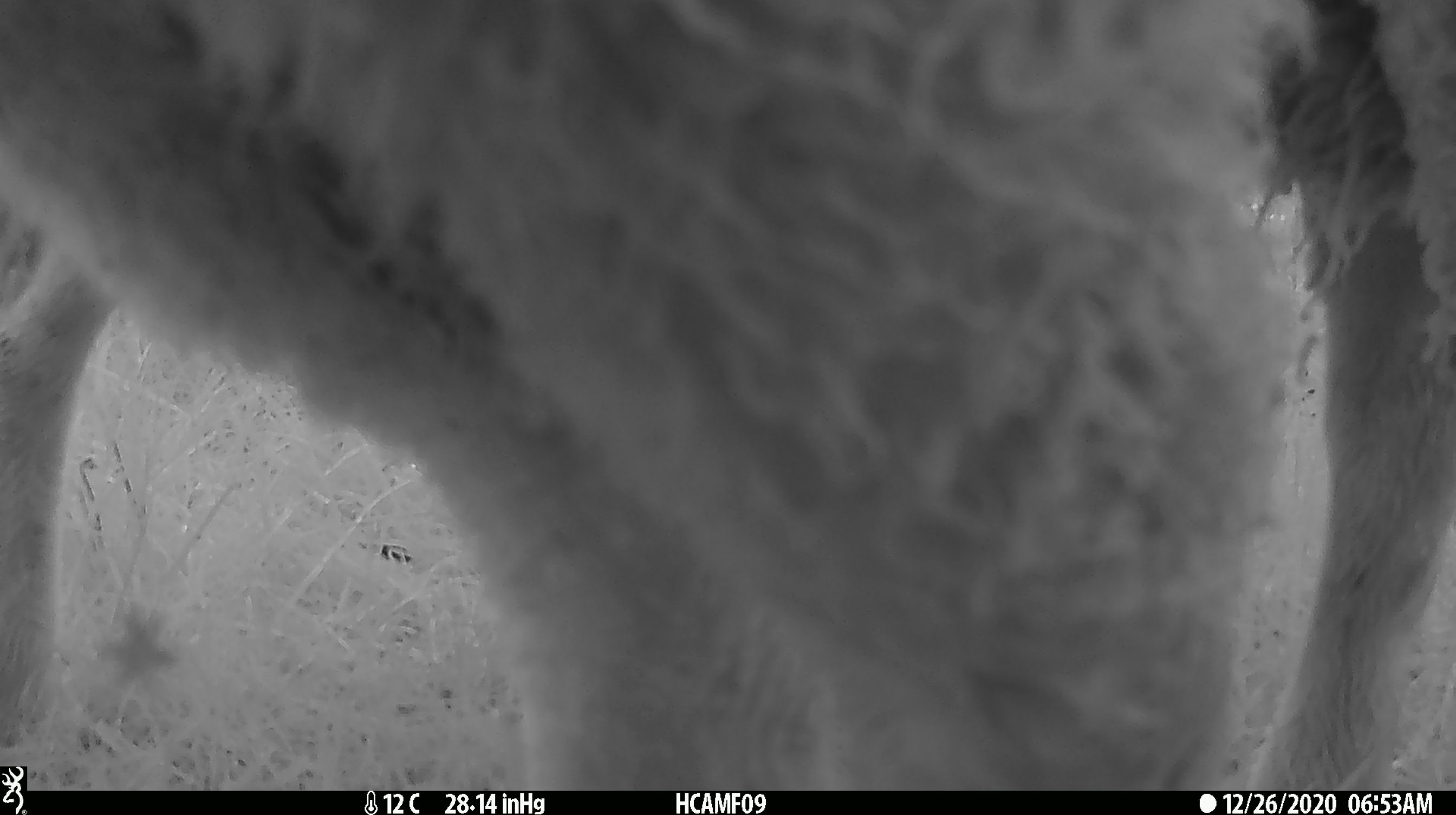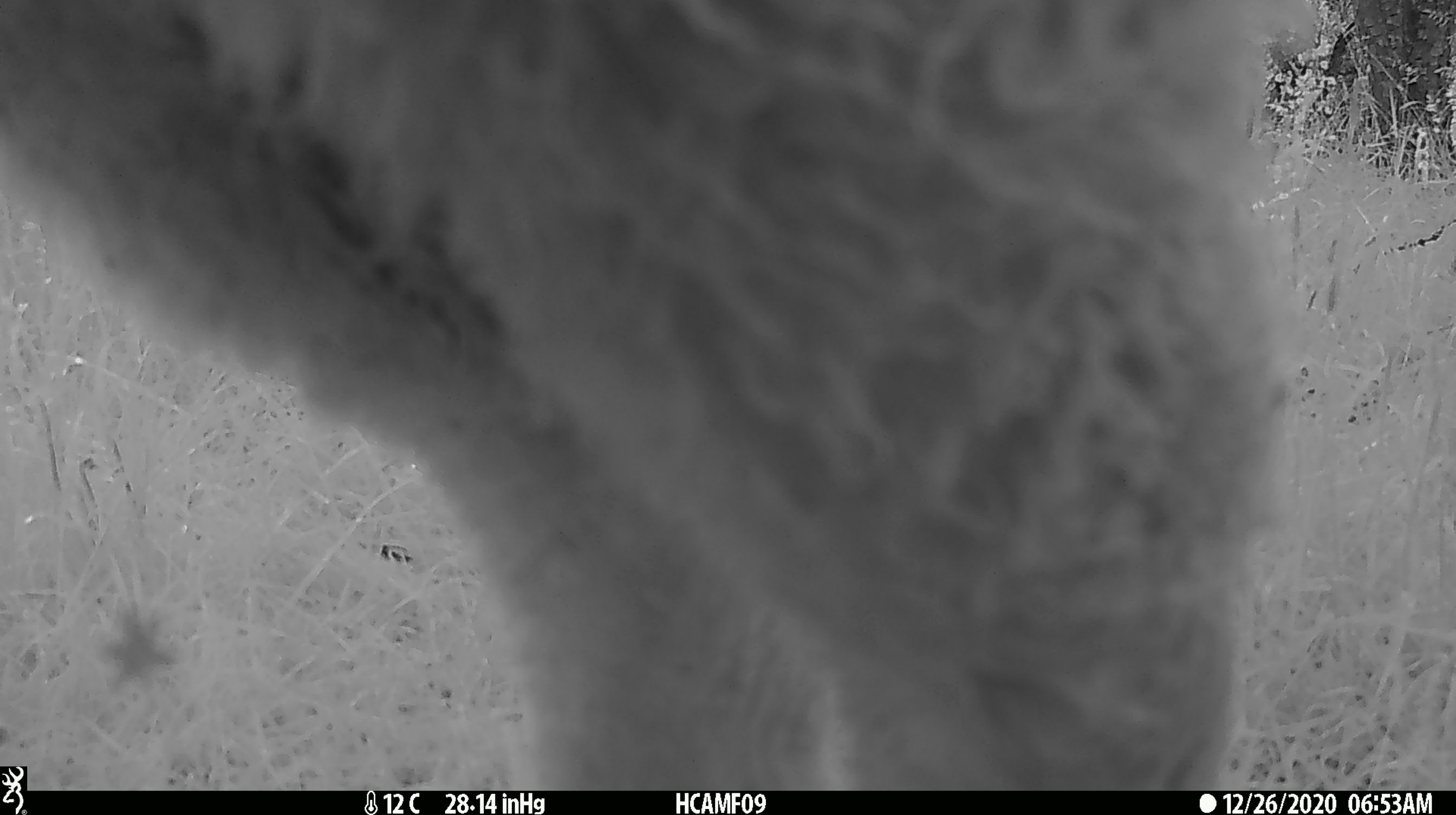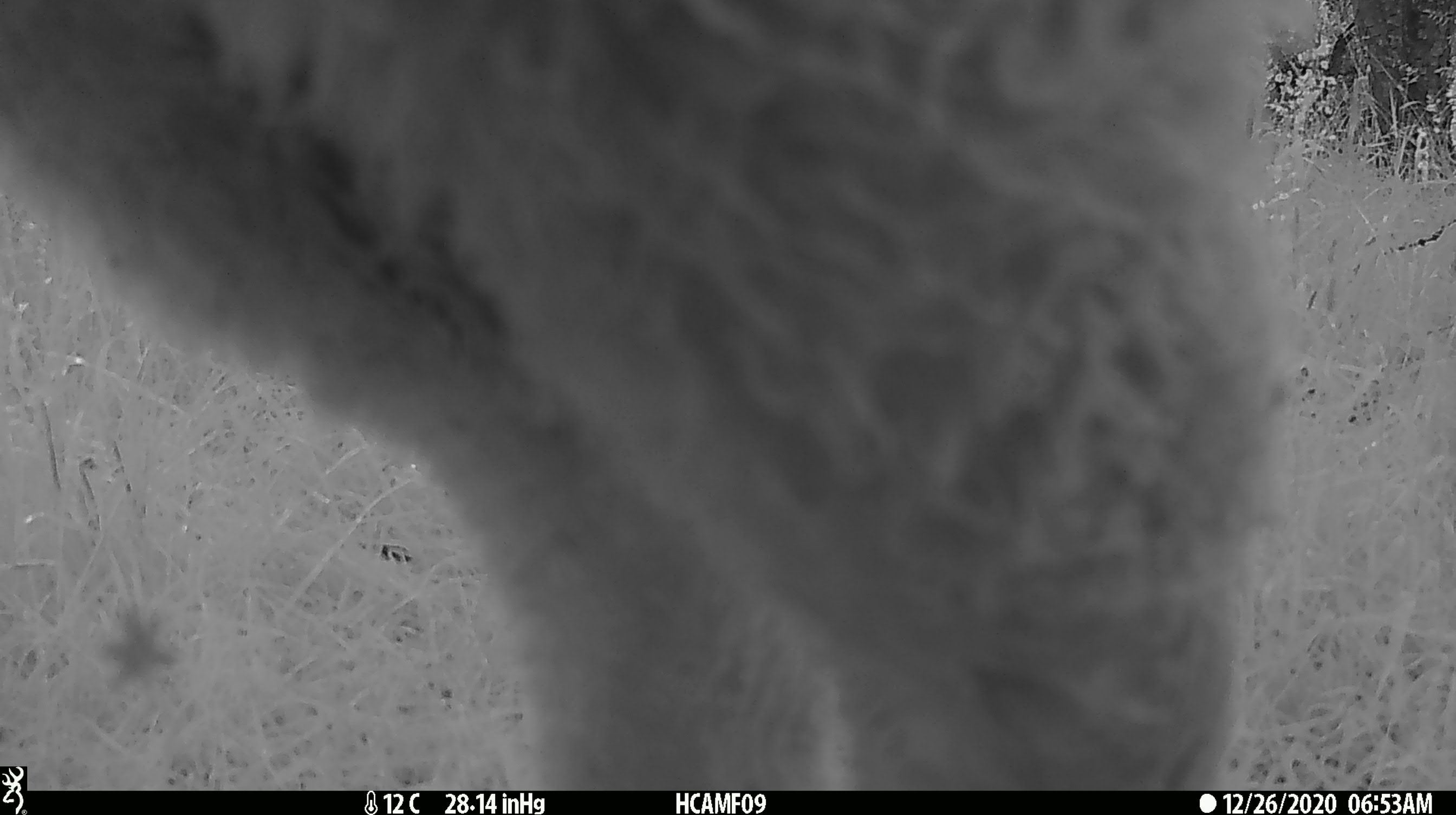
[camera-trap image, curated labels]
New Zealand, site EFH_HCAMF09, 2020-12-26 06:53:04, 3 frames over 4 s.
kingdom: Animalia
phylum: Chordata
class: Mammalia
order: Artiodactyla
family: Bovidae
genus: Ovis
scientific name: Ovis aries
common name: domestic sheep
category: sheep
Sheep (domestic sheep) (Ovis aries).